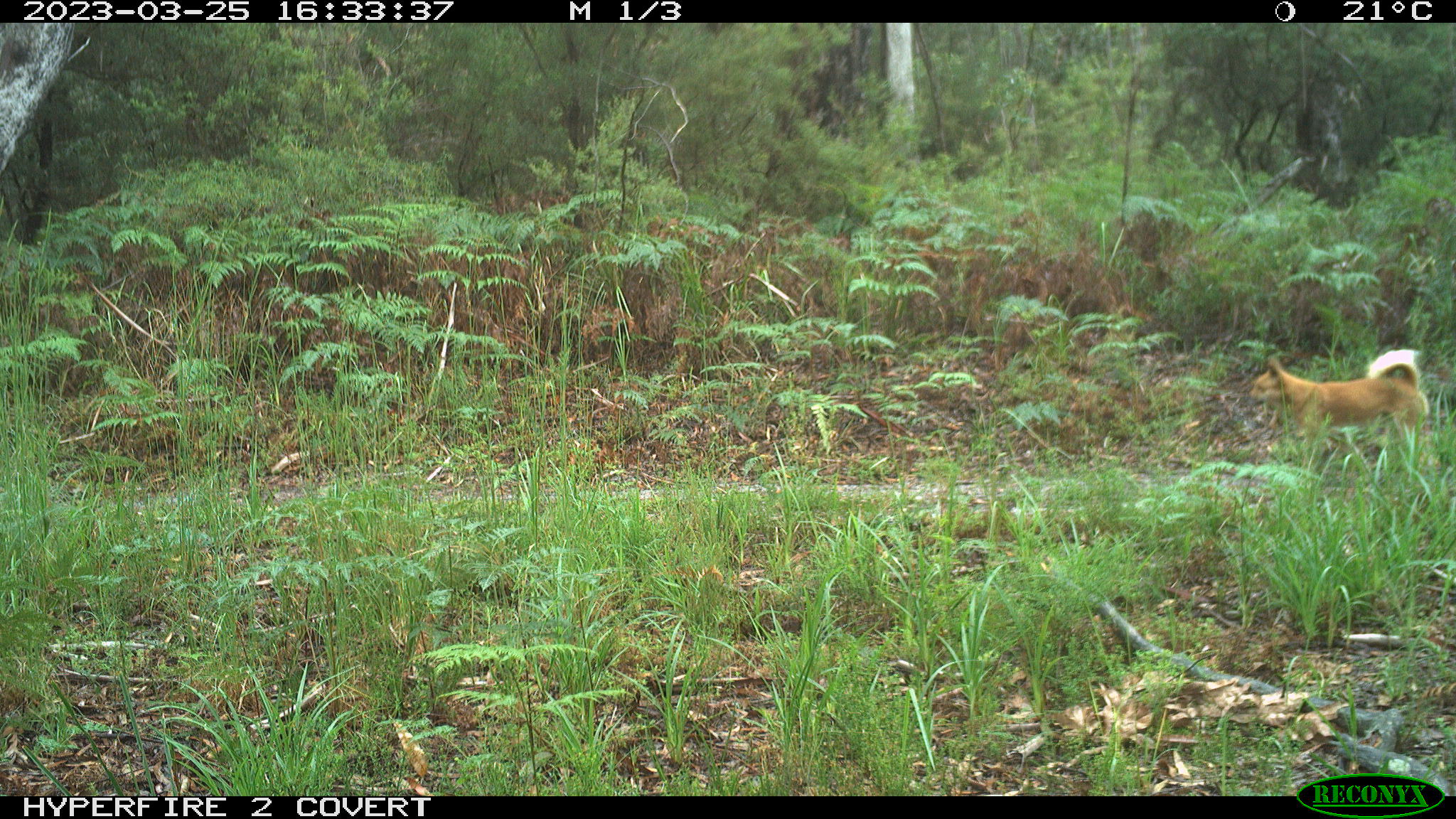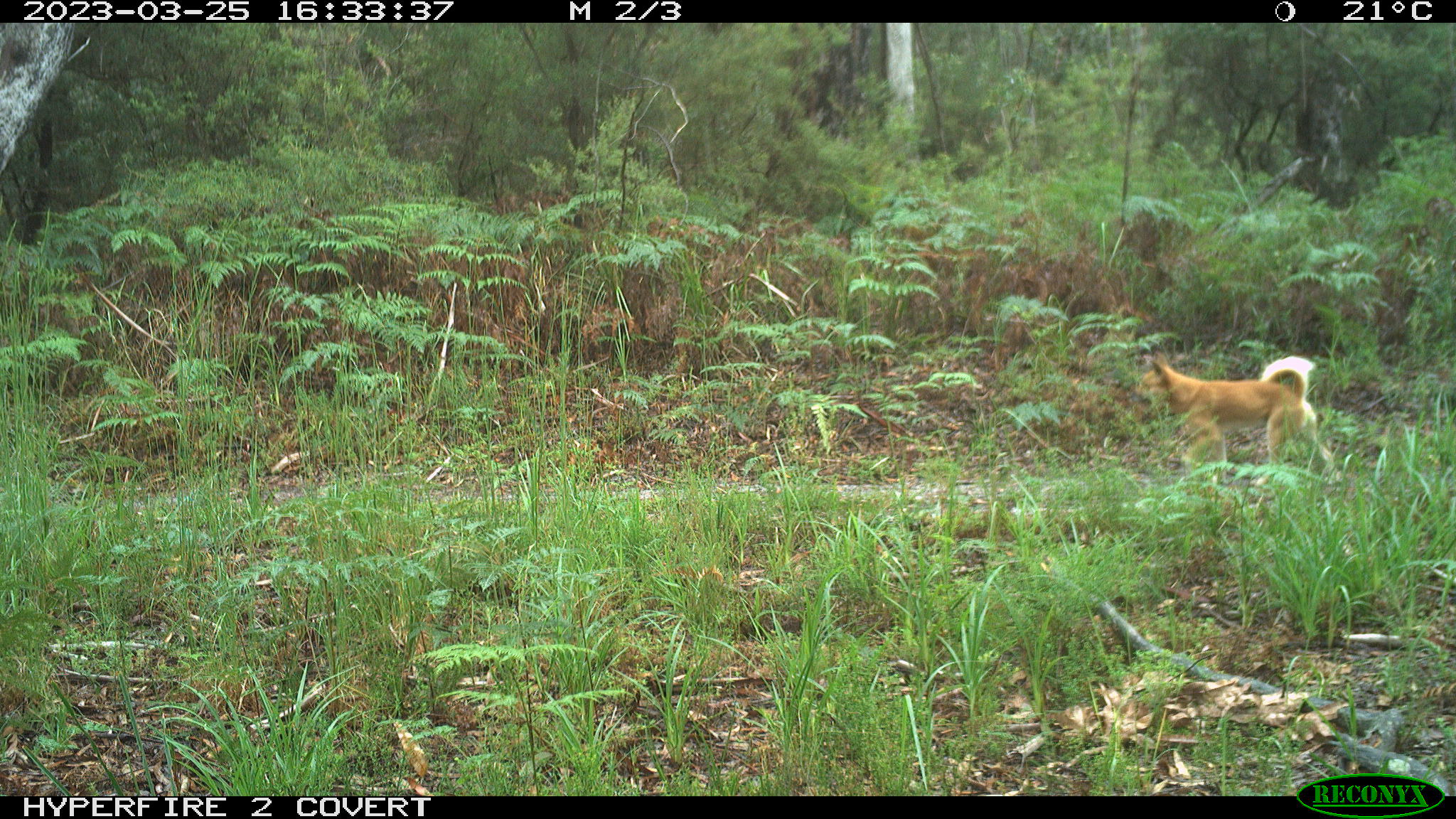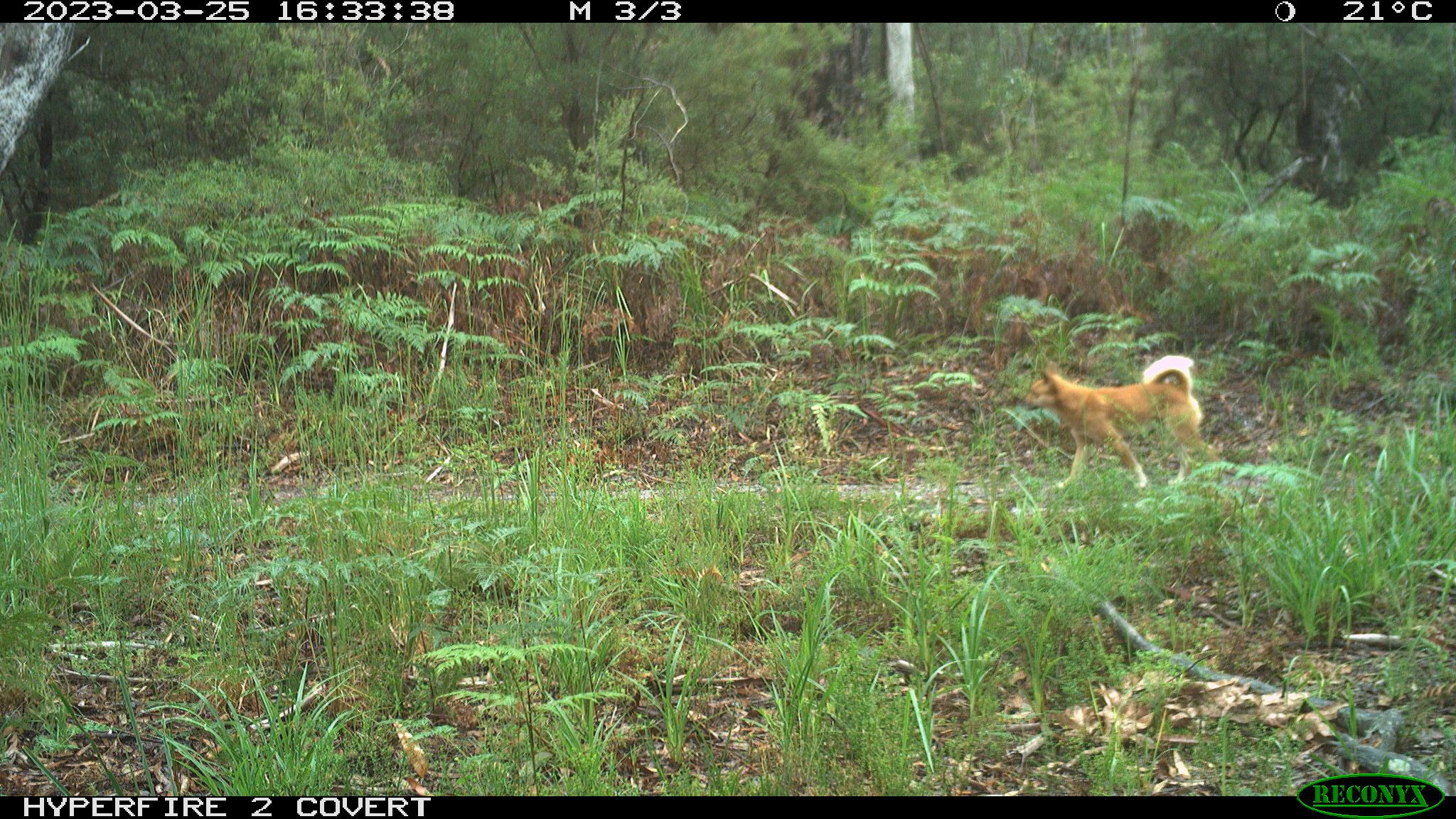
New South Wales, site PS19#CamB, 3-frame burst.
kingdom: Animalia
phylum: Chordata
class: Mammalia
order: Carnivora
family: Canidae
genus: Canis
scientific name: Canis familiaris dingo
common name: dingo